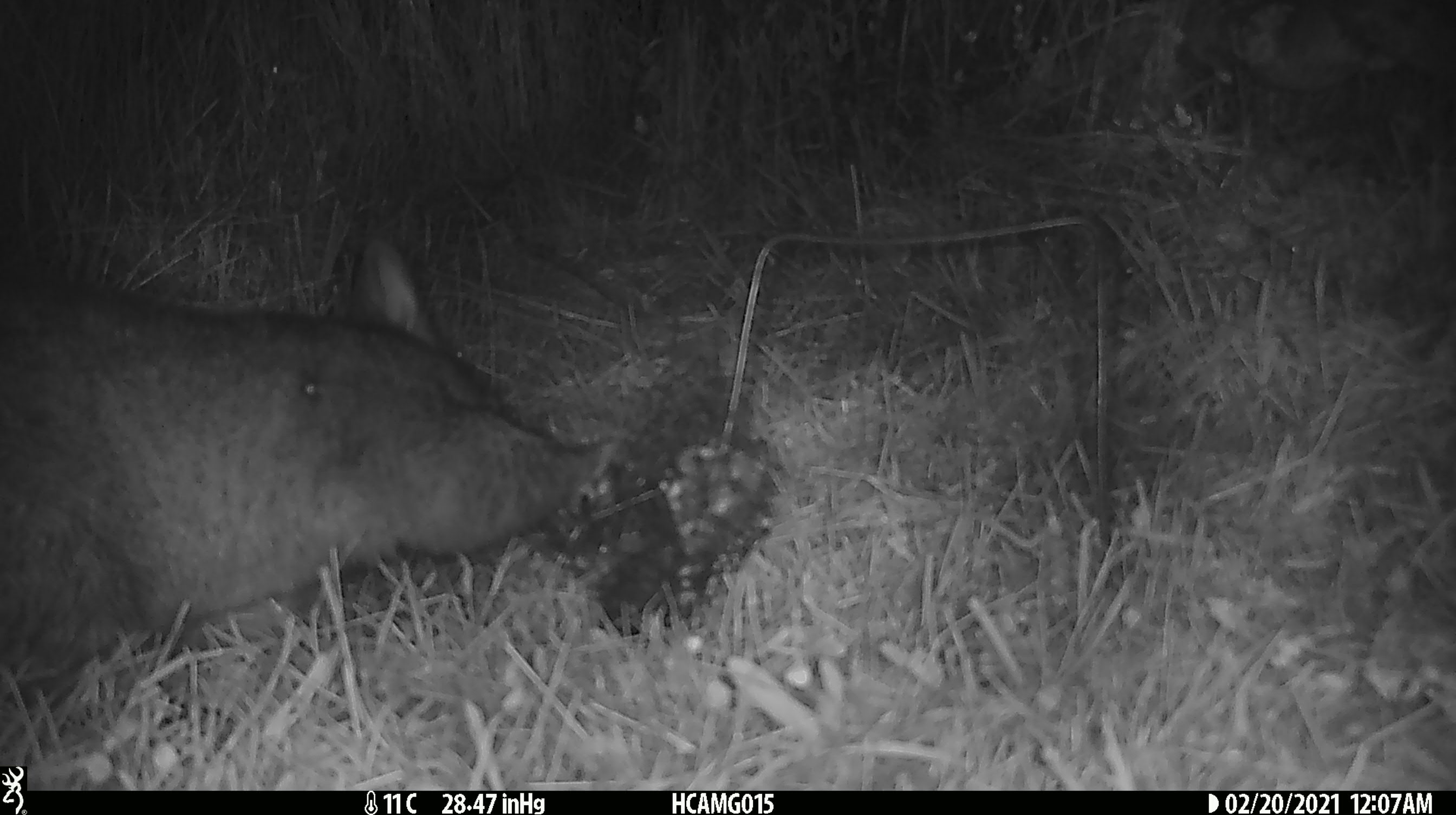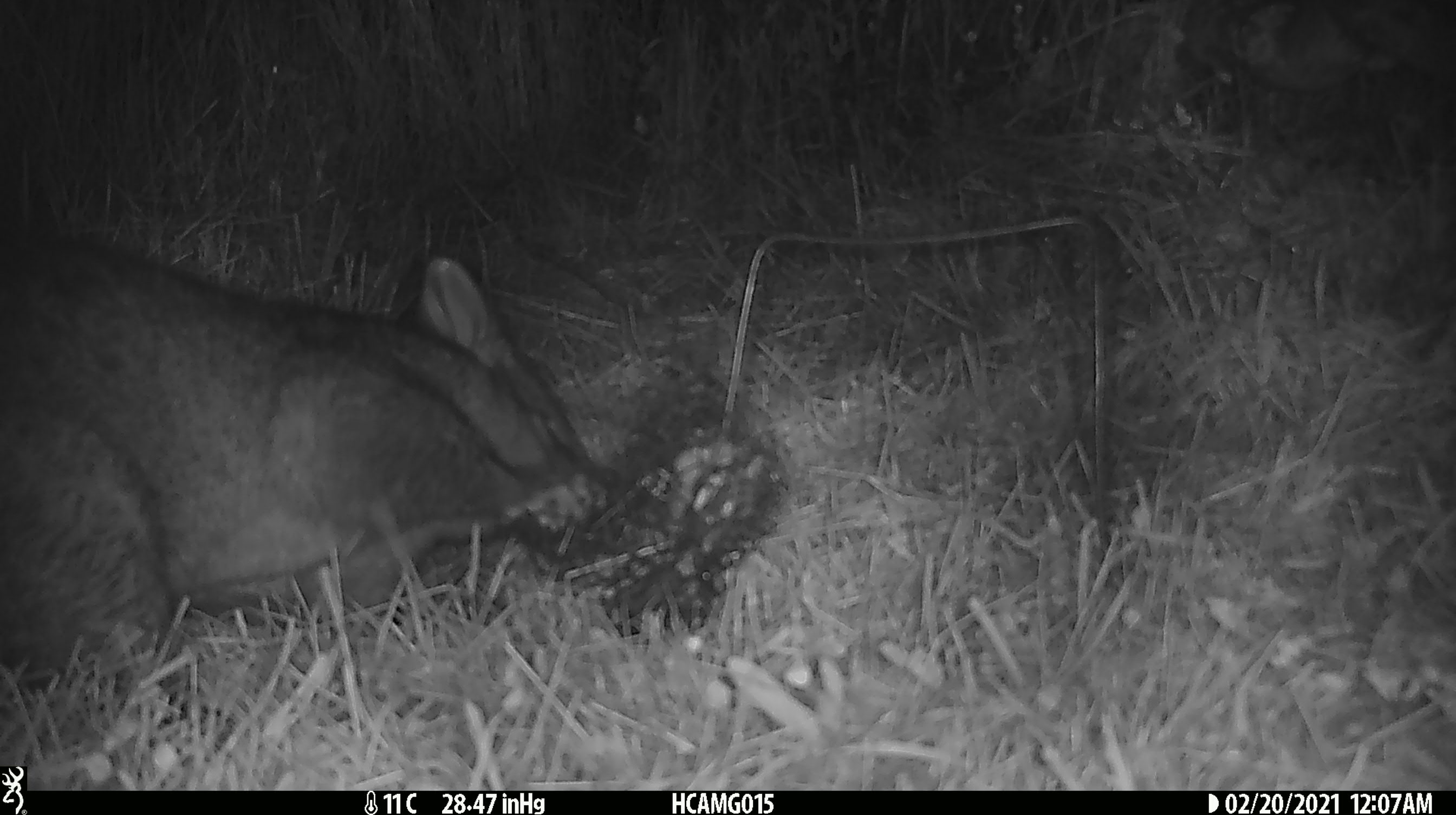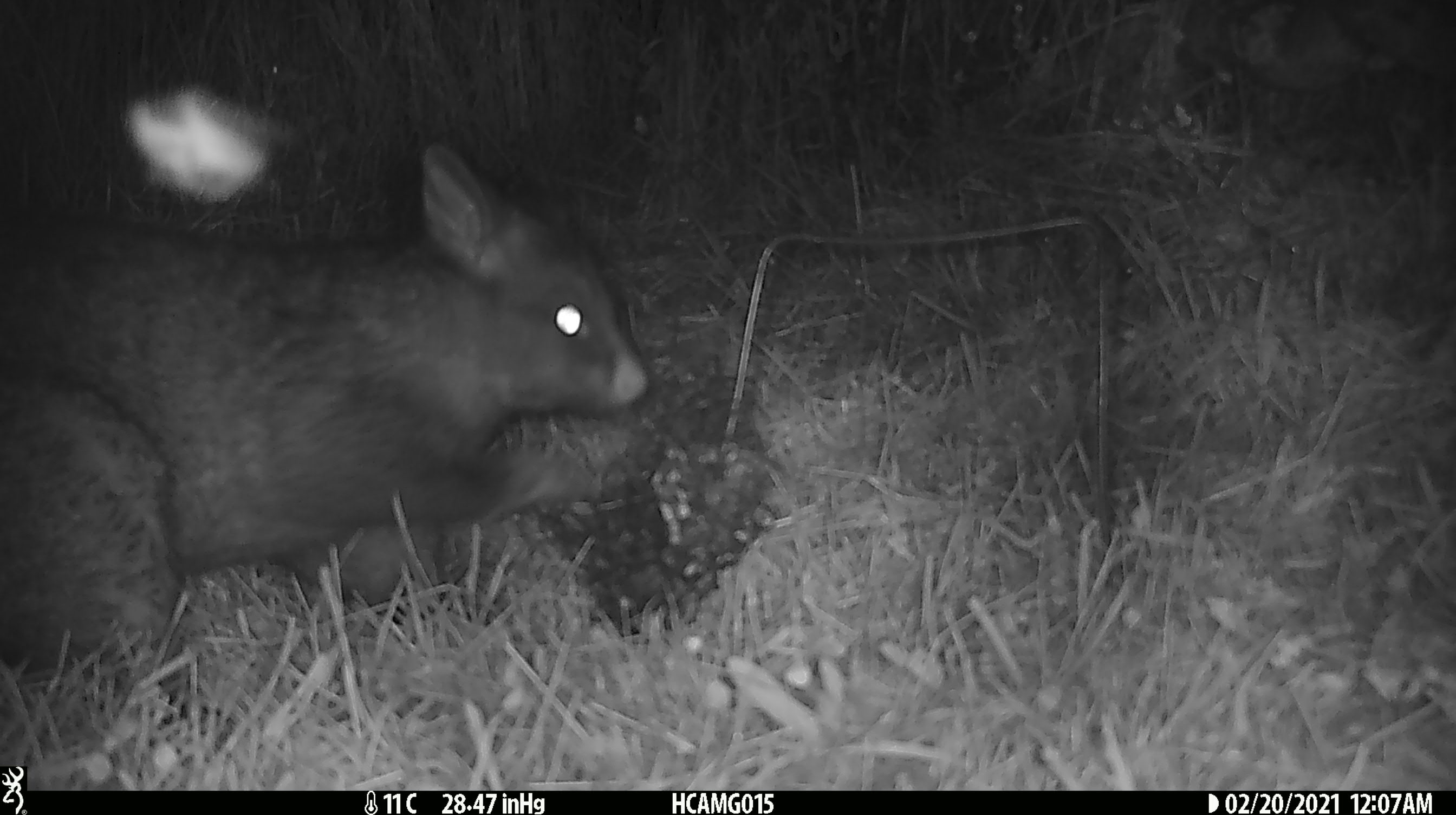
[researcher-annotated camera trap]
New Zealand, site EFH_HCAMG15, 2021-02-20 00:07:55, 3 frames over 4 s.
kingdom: Animalia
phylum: Chordata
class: Mammalia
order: Diprotodontia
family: Phalangeridae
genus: Trichosurus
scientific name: Trichosurus vulpecula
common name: common brushtail possum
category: possum